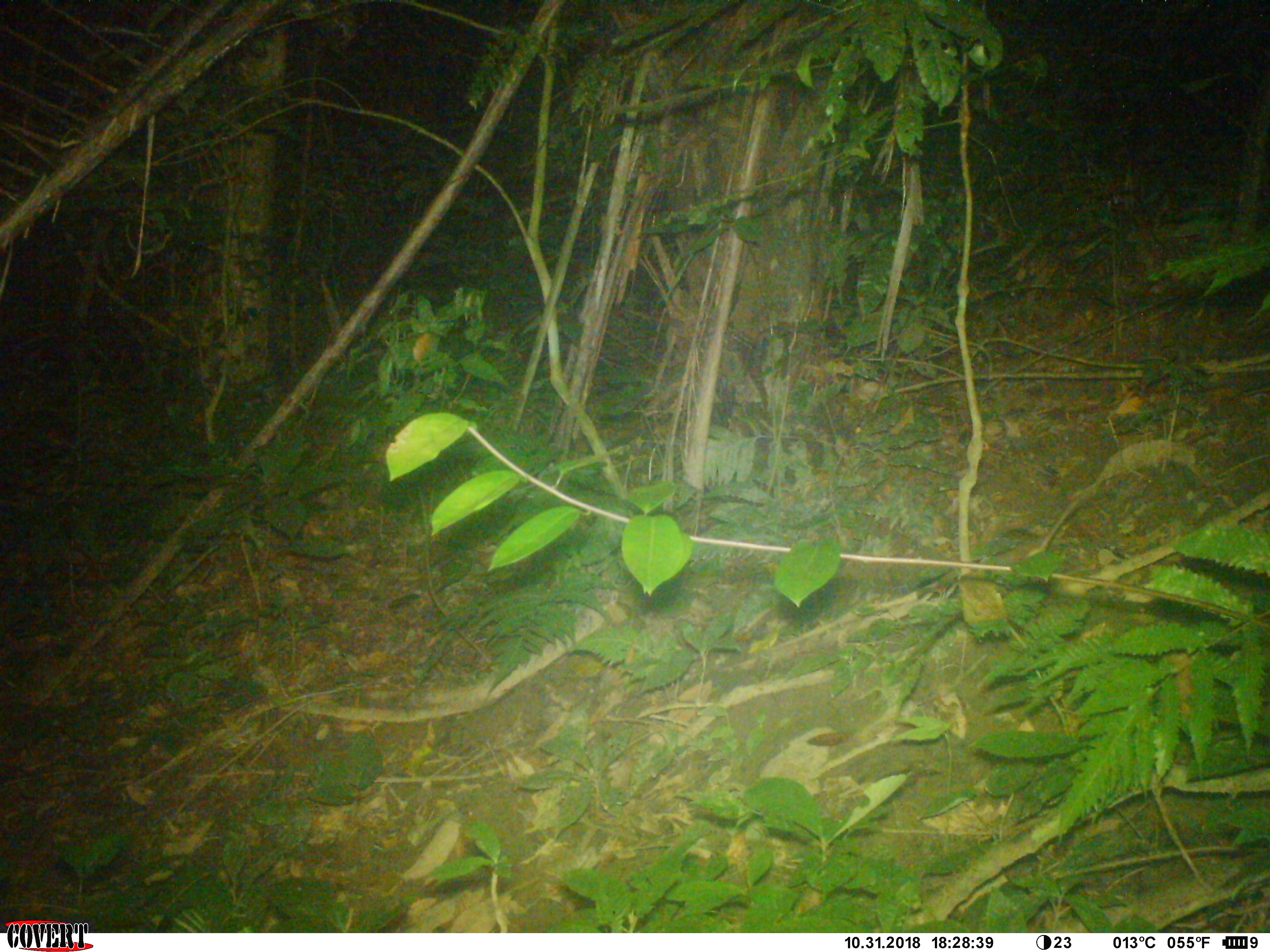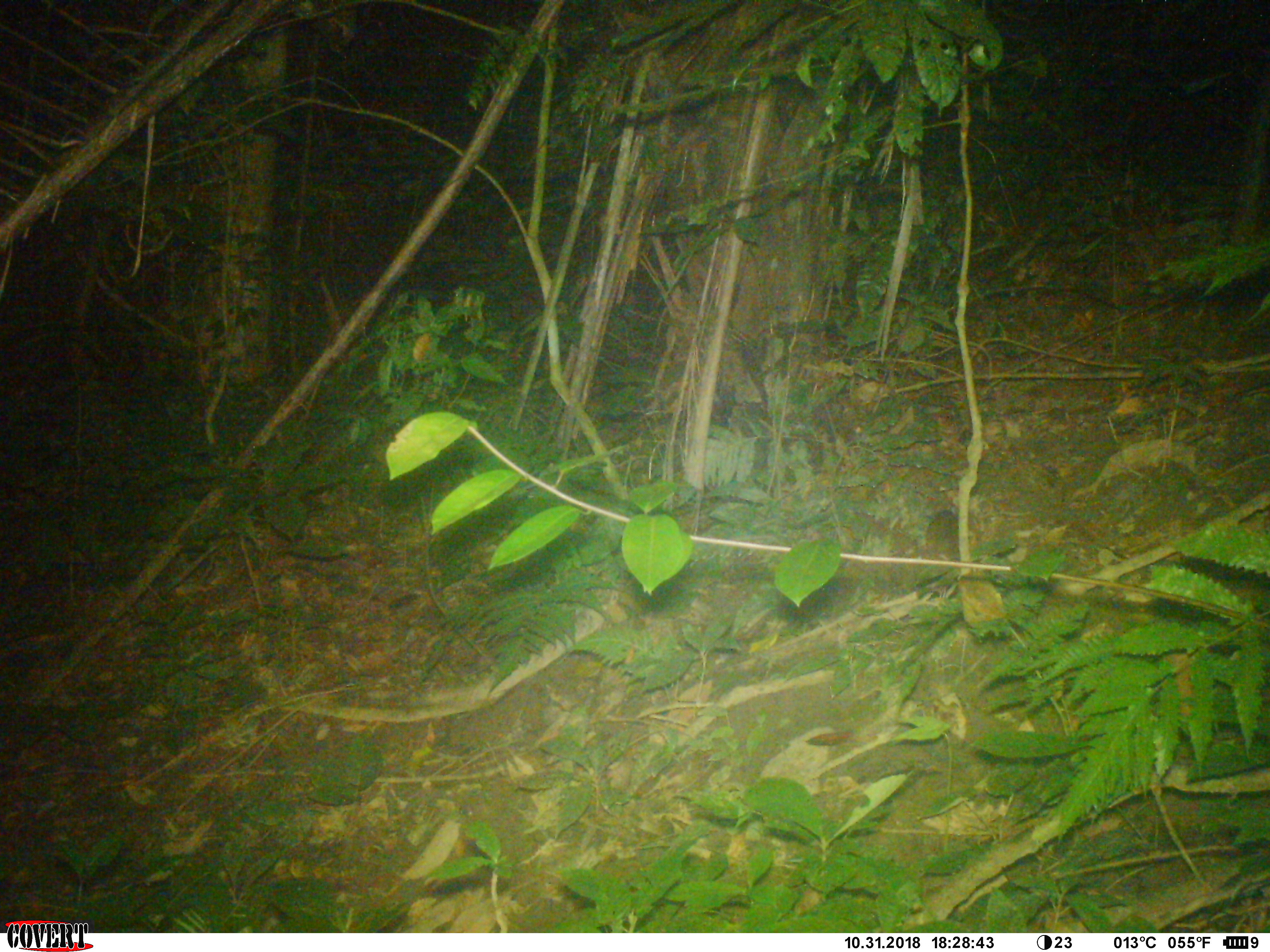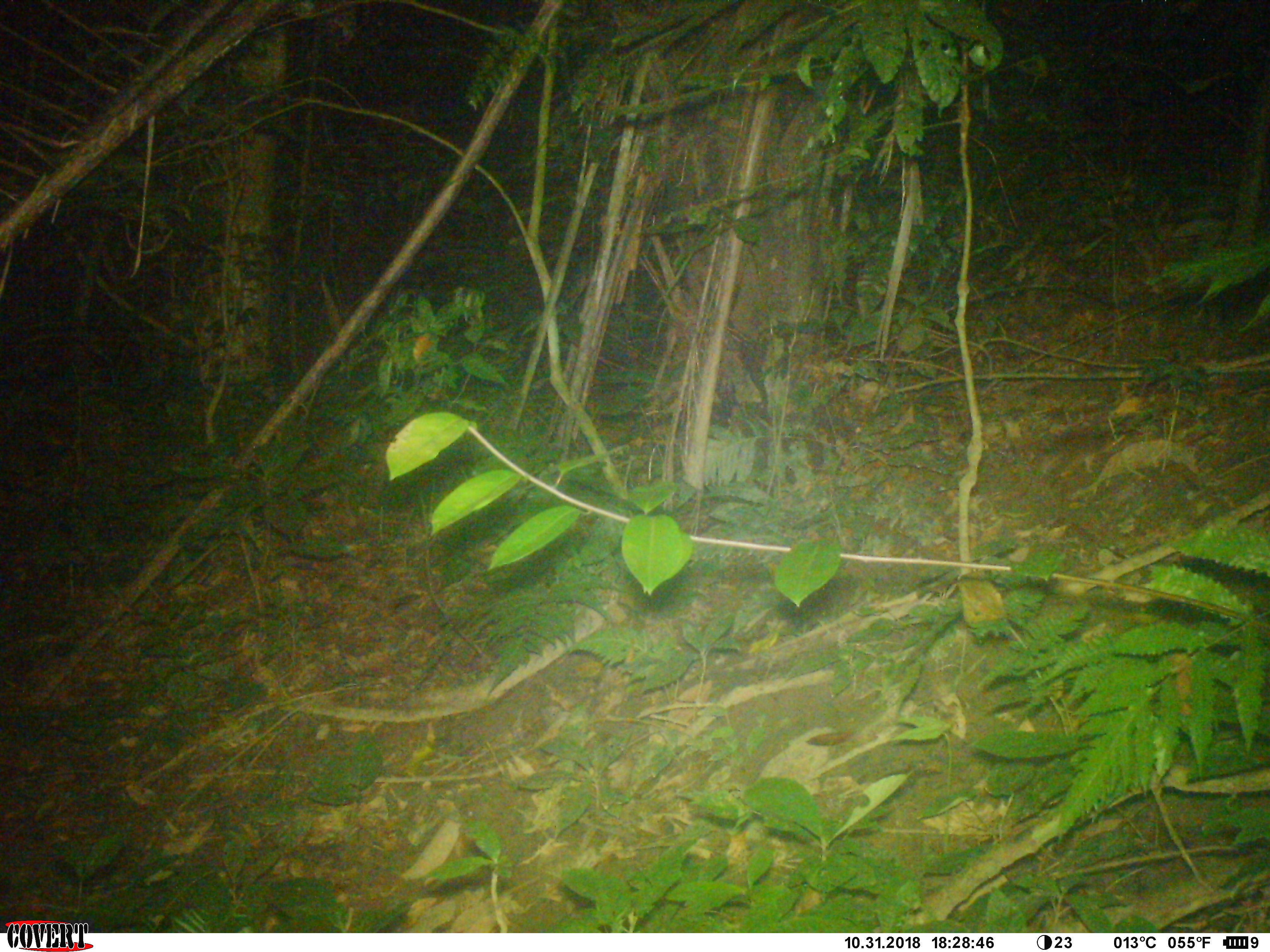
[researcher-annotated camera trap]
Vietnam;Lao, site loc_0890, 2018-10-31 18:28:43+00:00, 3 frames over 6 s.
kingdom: Animalia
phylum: Chordata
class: Mammalia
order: Rodentia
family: Muridae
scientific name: Muridae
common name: old-world mice and rats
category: unidentified murid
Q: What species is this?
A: Unidentified murid (old-world mice and rats) (Muridae).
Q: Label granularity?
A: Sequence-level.